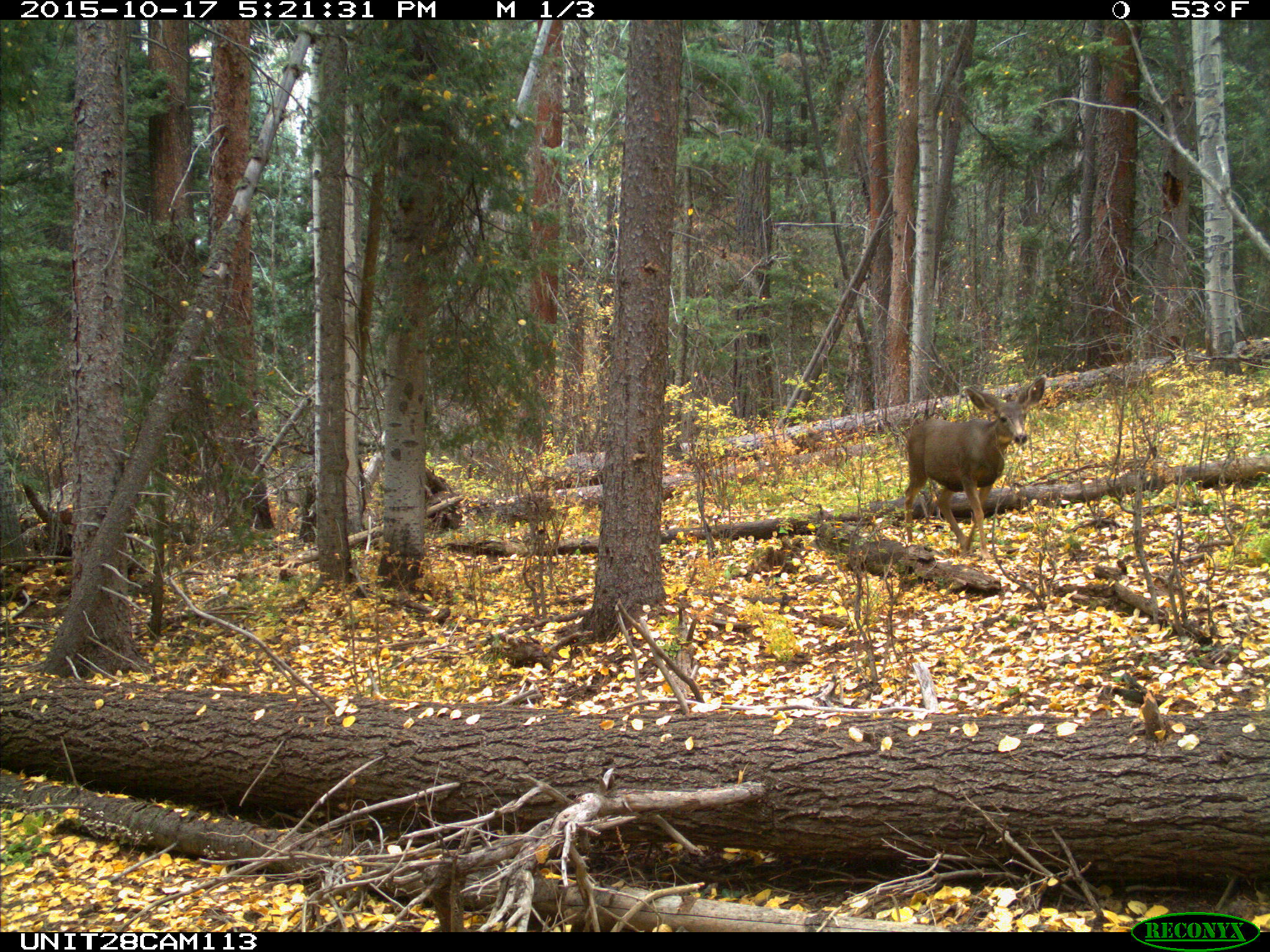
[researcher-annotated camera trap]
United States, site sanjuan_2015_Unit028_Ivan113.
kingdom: Animalia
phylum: Chordata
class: Mammalia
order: Artiodactyla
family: Cervidae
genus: Odocoileus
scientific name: Odocoileus hemionus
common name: mule deer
Odocoileus hemionus (mule deer).